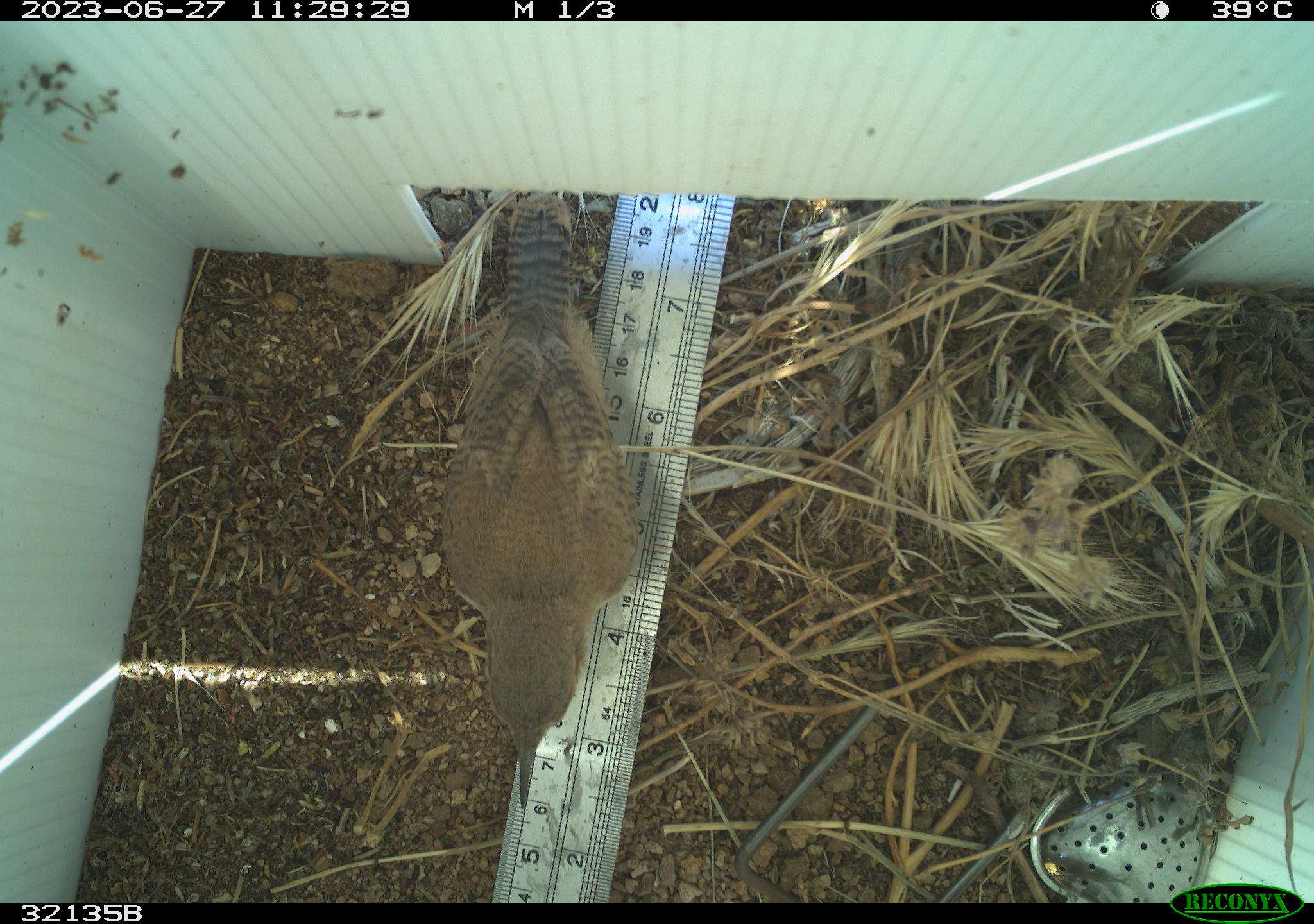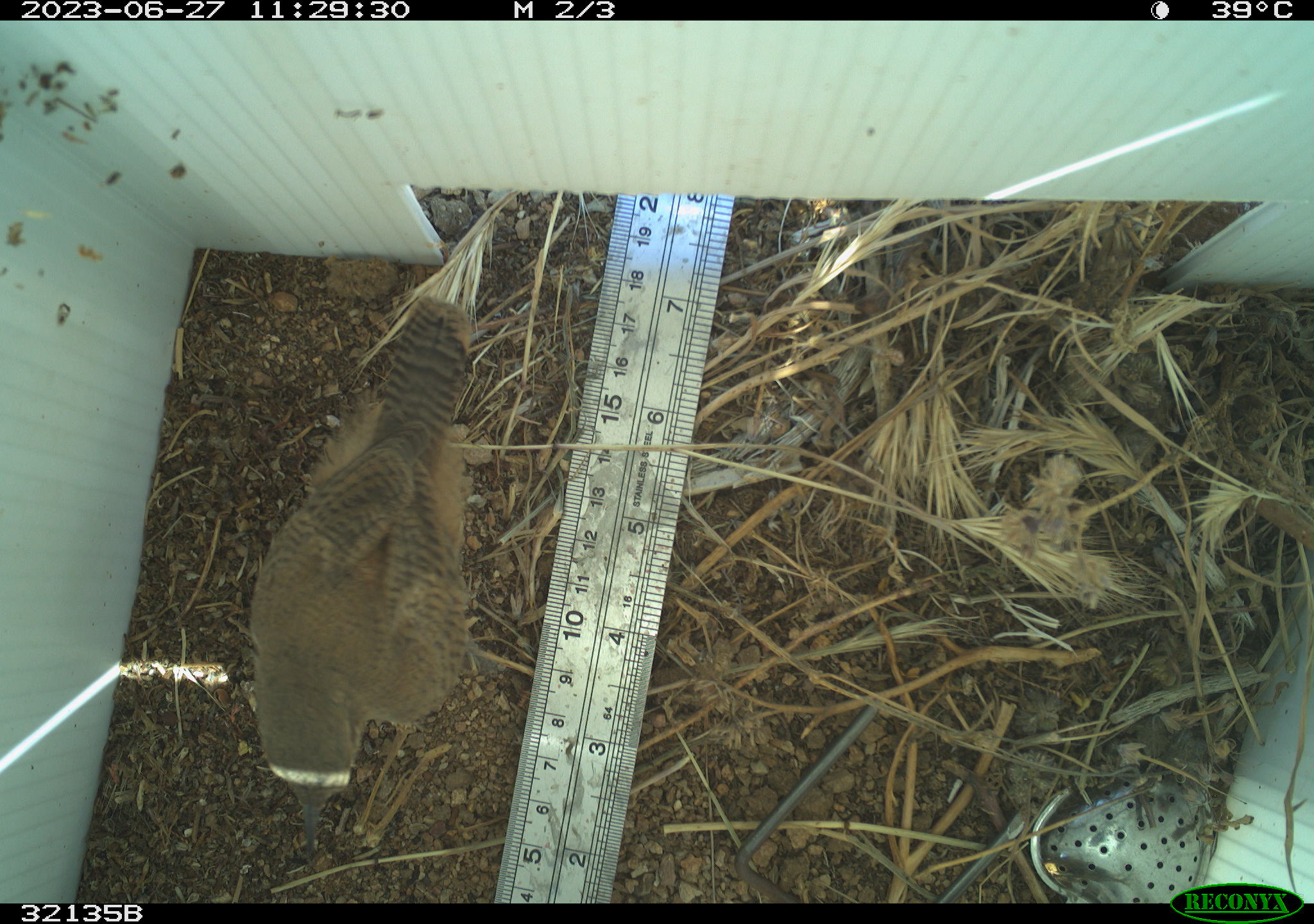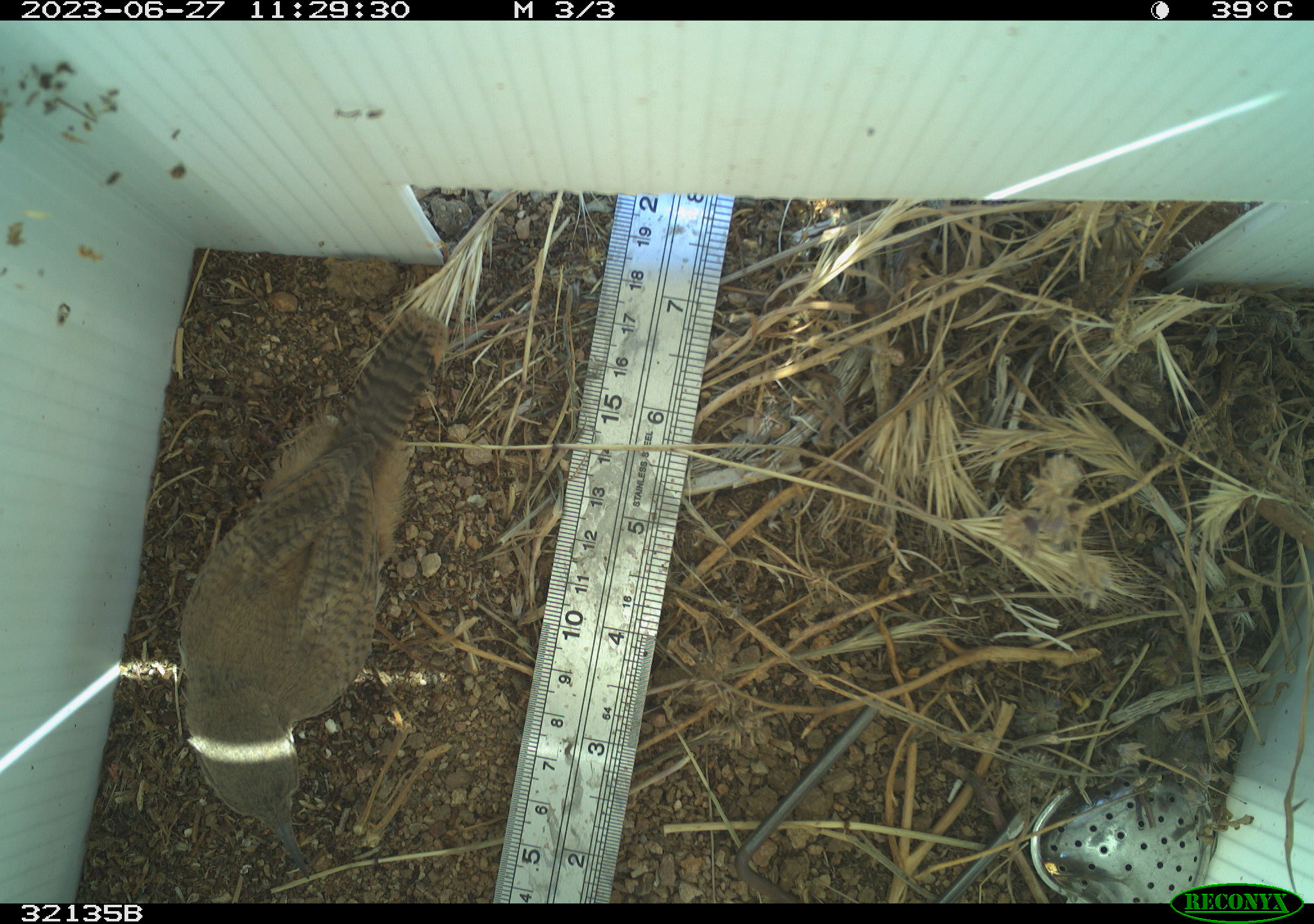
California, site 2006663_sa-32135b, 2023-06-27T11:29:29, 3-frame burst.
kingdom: Animalia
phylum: Chordata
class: Aves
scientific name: Aves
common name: bird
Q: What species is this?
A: Bird (Aves).